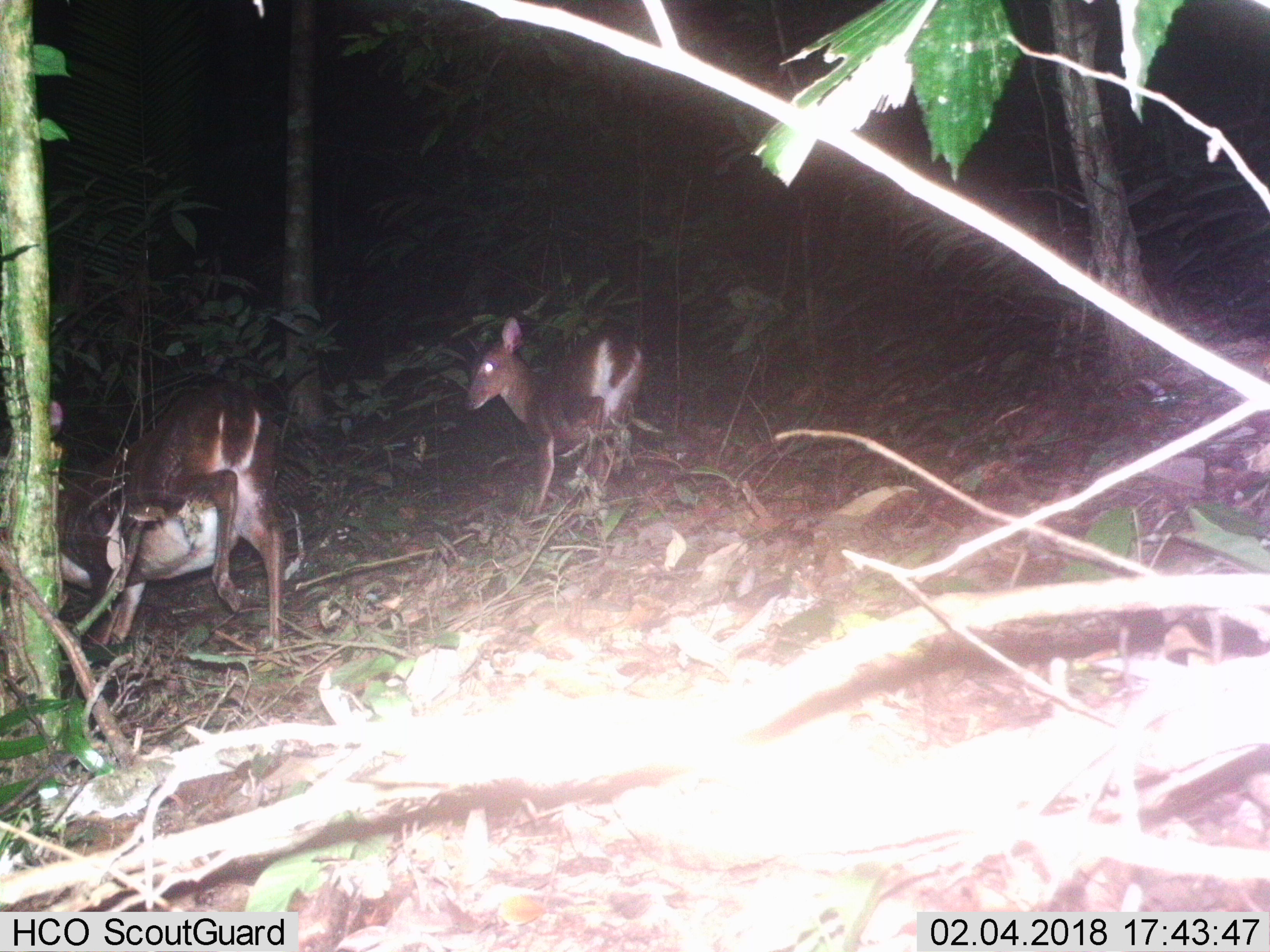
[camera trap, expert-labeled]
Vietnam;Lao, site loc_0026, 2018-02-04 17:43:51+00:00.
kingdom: Animalia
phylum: Chordata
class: Mammalia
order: Artiodactyla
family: Cervidae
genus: Muntiacus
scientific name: Muntiacus vuquangensis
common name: large-antlered muntjac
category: large antlered muntjac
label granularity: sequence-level